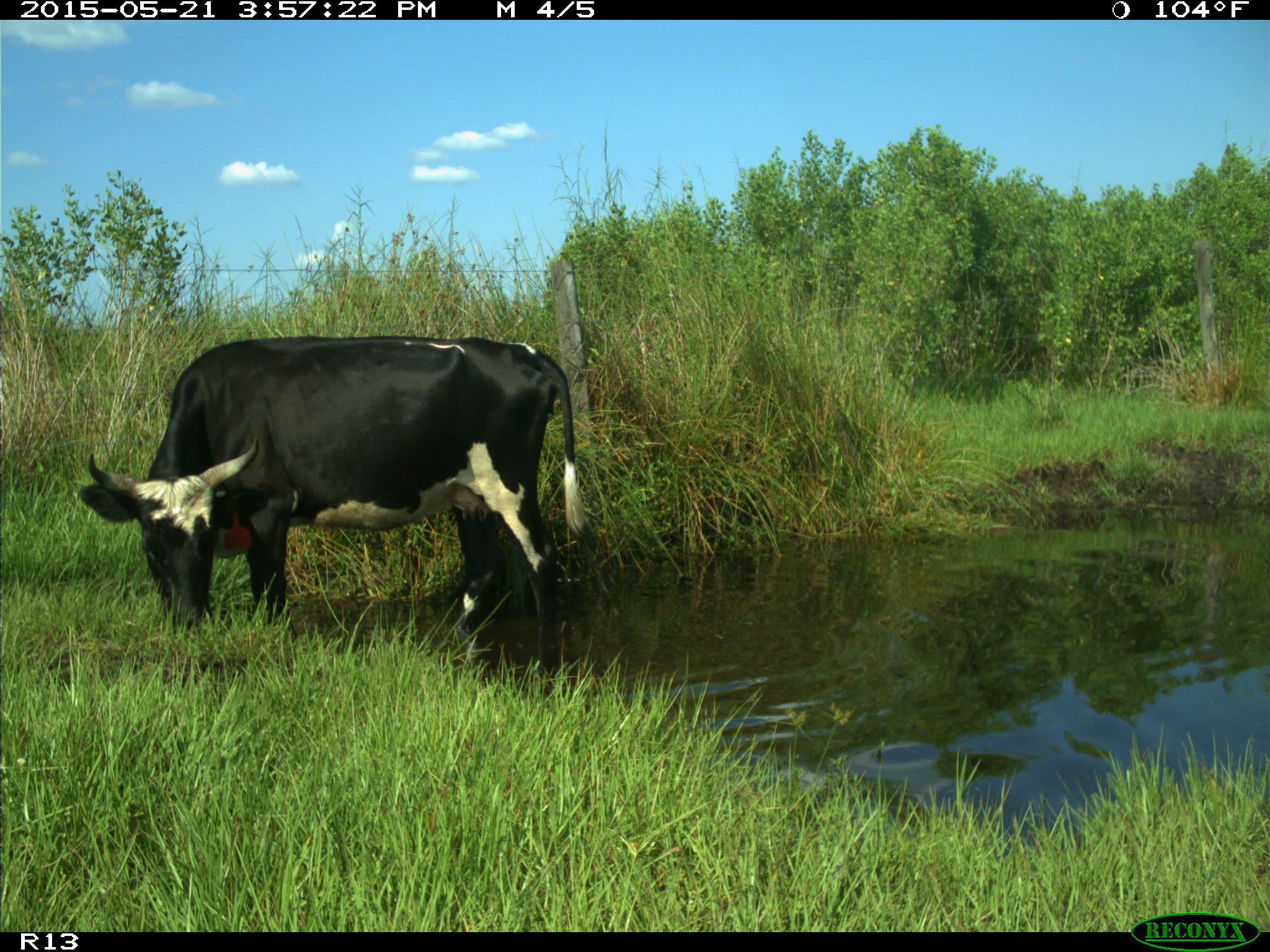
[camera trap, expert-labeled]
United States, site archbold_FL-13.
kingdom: Animalia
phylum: Chordata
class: Mammalia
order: Artiodactyla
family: Bovidae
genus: Bos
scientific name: Bos taurus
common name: domestic cow